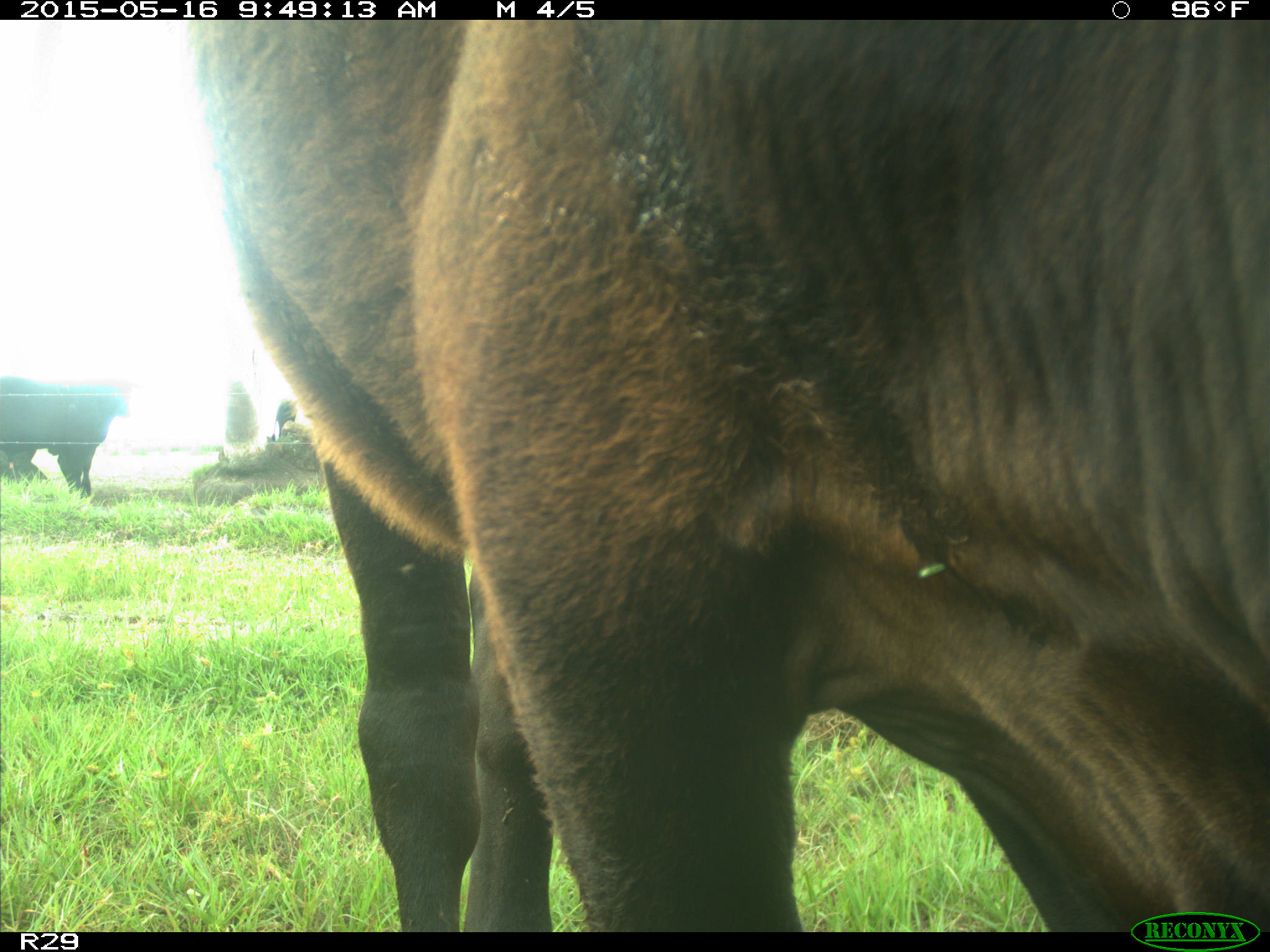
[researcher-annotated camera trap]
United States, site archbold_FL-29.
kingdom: Animalia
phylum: Chordata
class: Mammalia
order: Artiodactyla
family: Bovidae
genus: Bos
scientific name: Bos taurus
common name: domestic cow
Bos taurus (domestic cow).